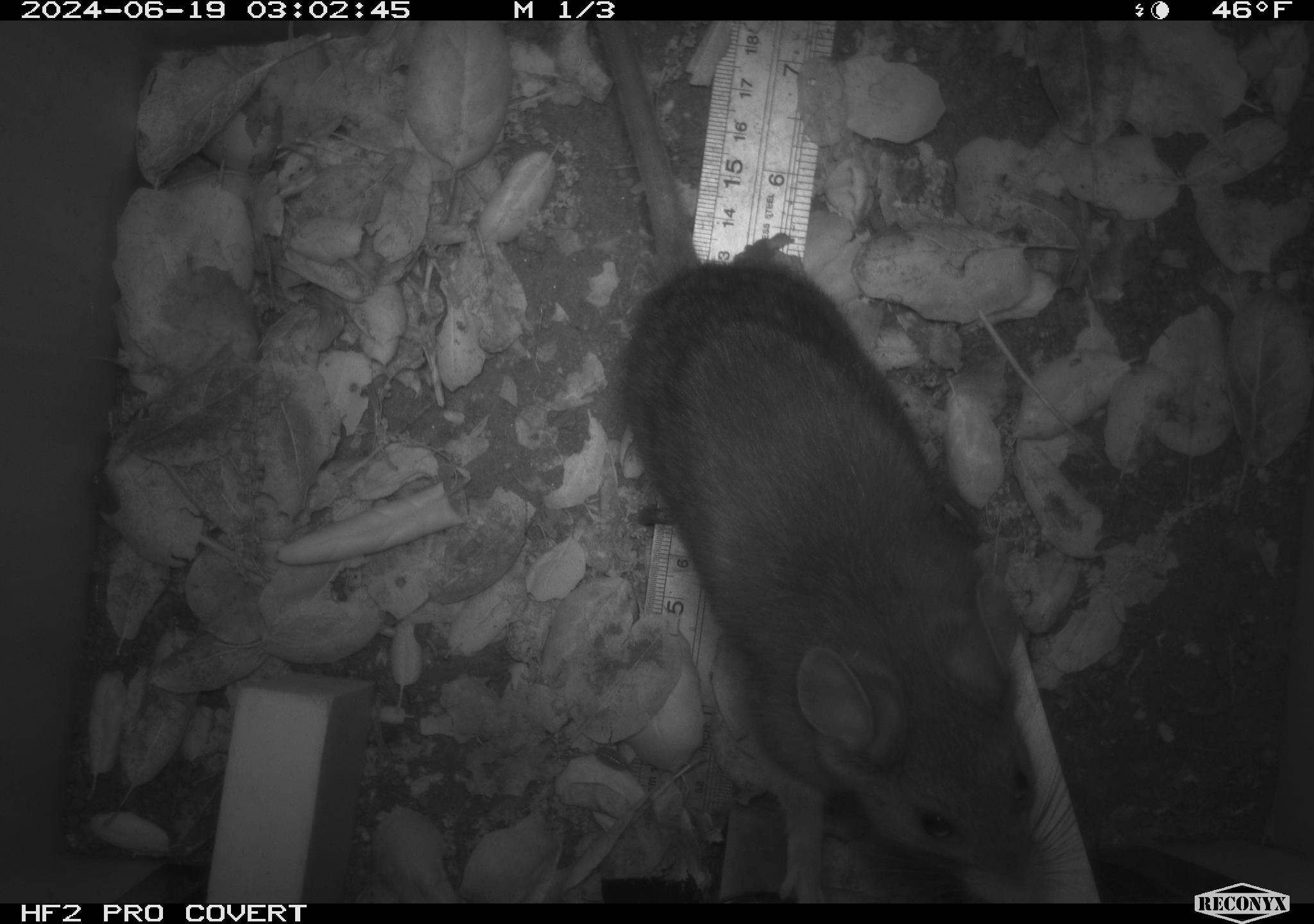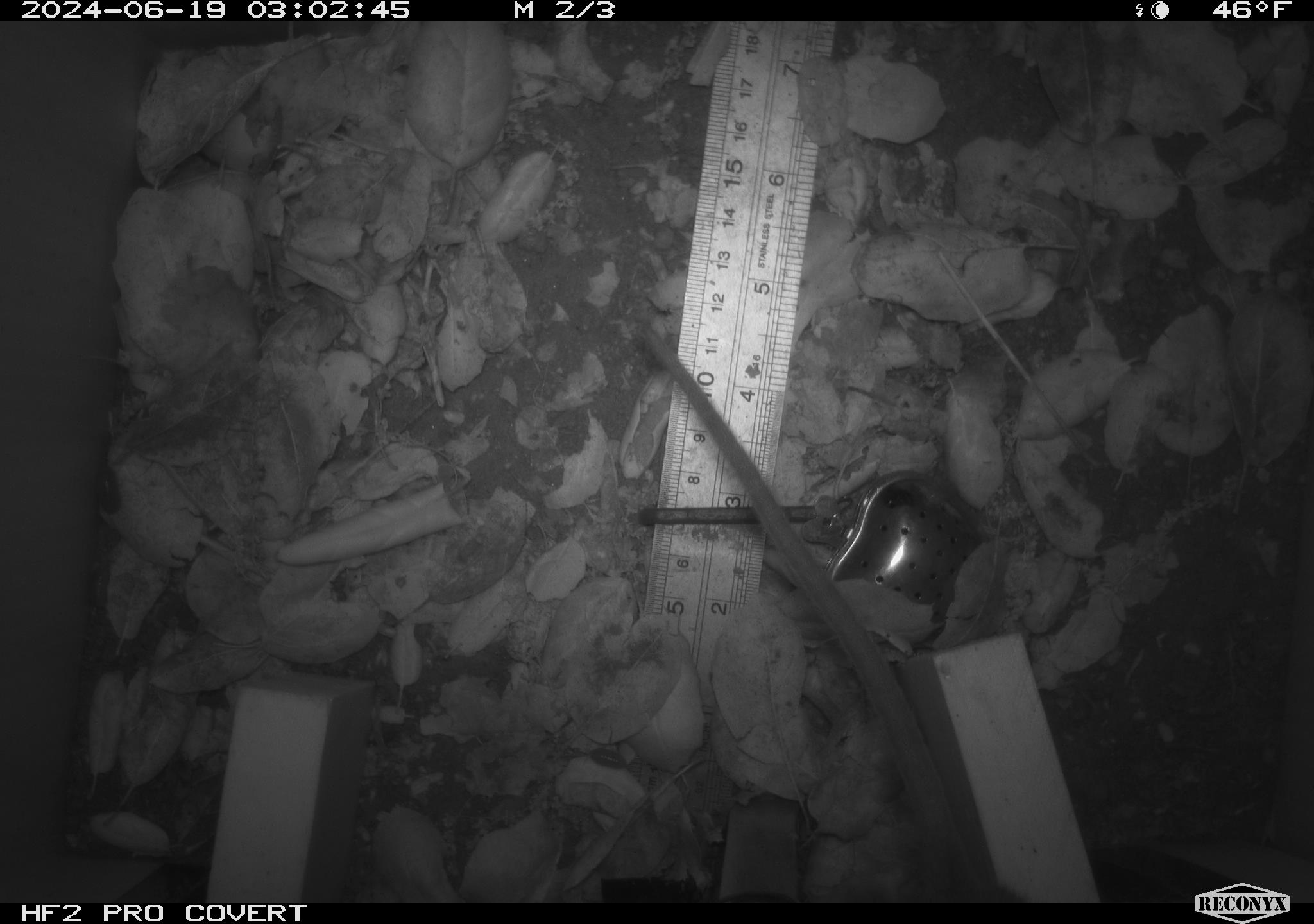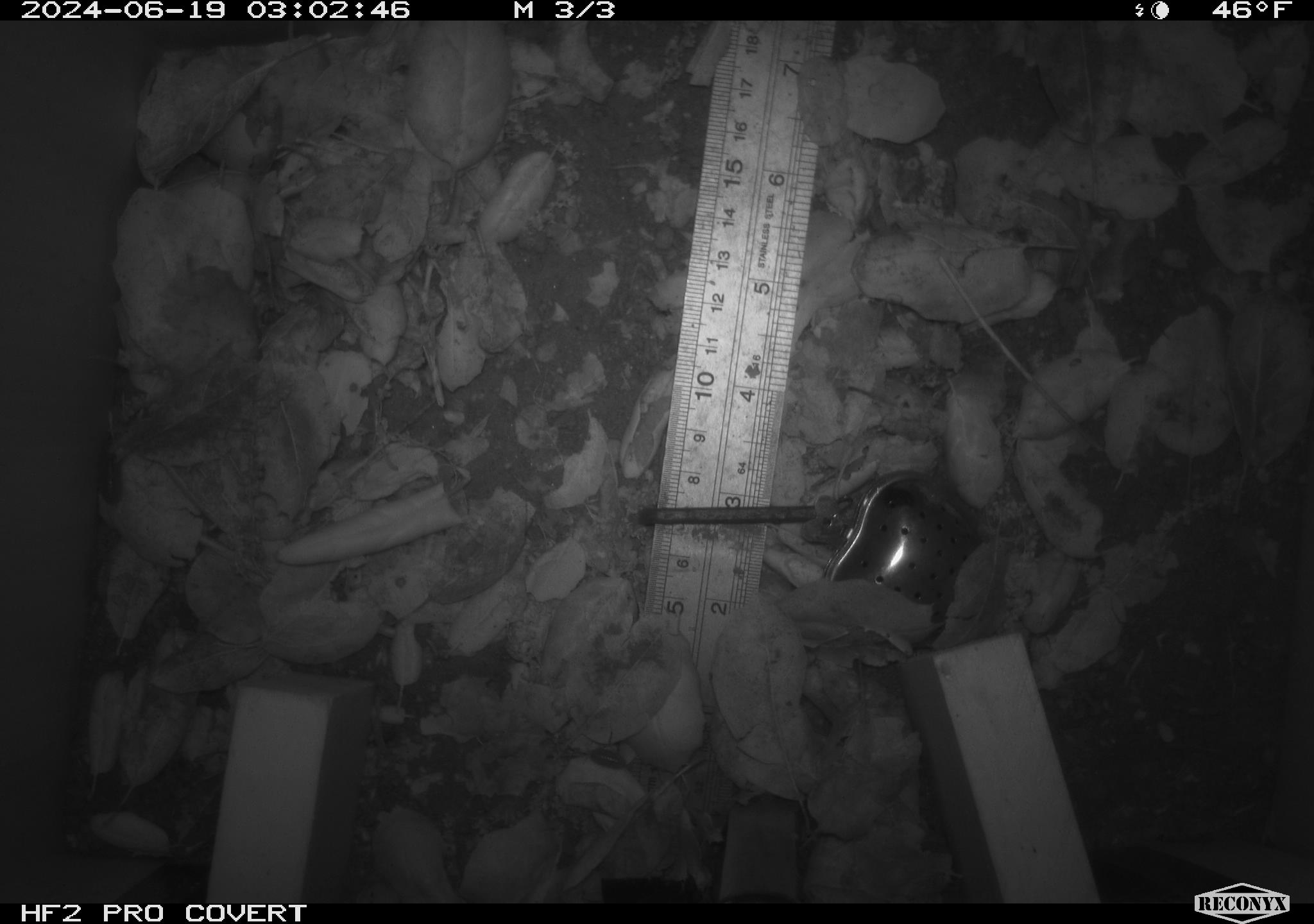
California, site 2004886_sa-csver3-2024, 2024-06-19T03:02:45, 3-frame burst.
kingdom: Animalia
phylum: Chordata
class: Mammalia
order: Rodentia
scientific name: Rodentia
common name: rodent